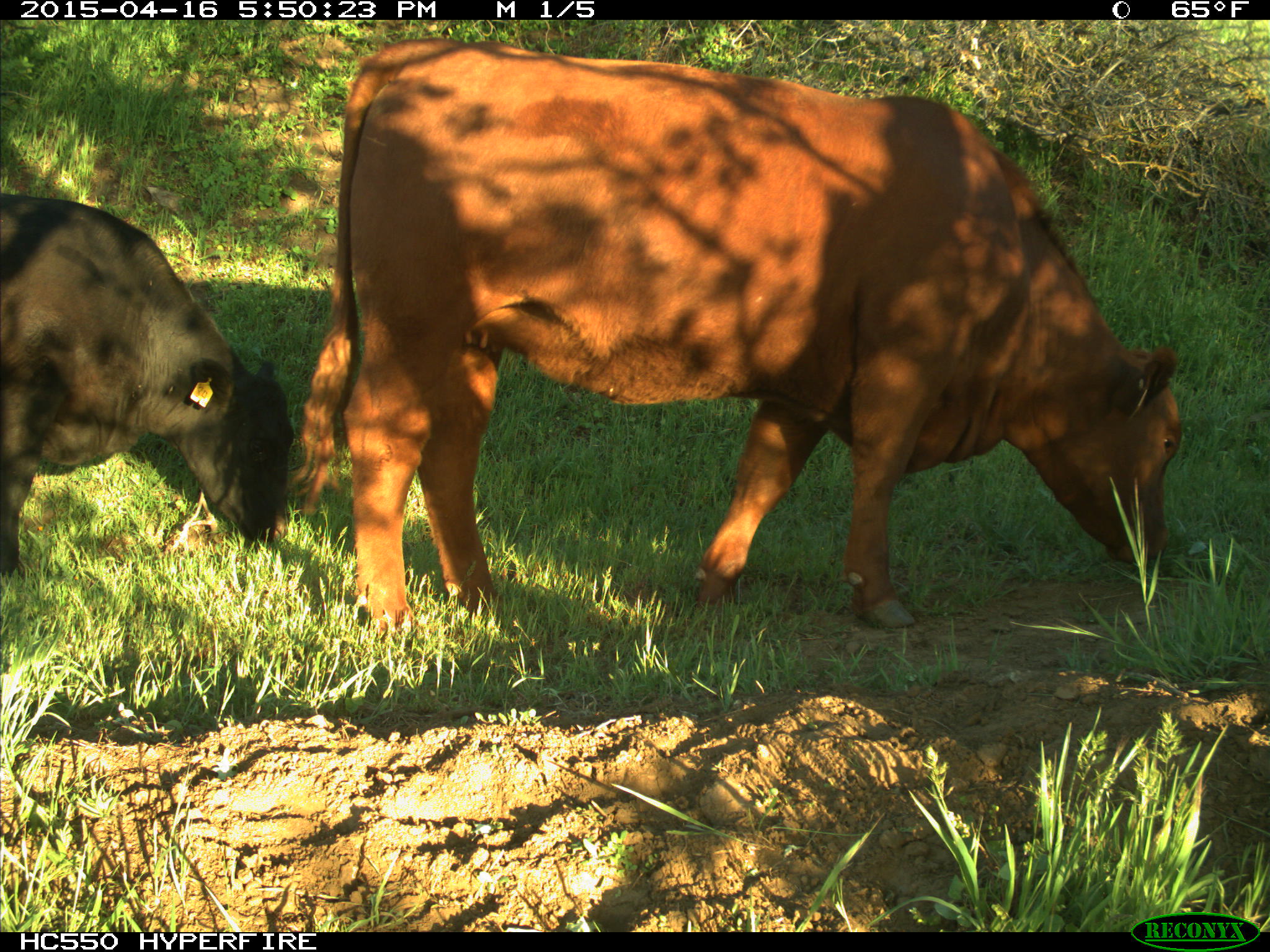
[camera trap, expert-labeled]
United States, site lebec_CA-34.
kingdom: Animalia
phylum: Chordata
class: Mammalia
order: Artiodactyla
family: Bovidae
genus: Bos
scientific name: Bos taurus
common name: domestic cow